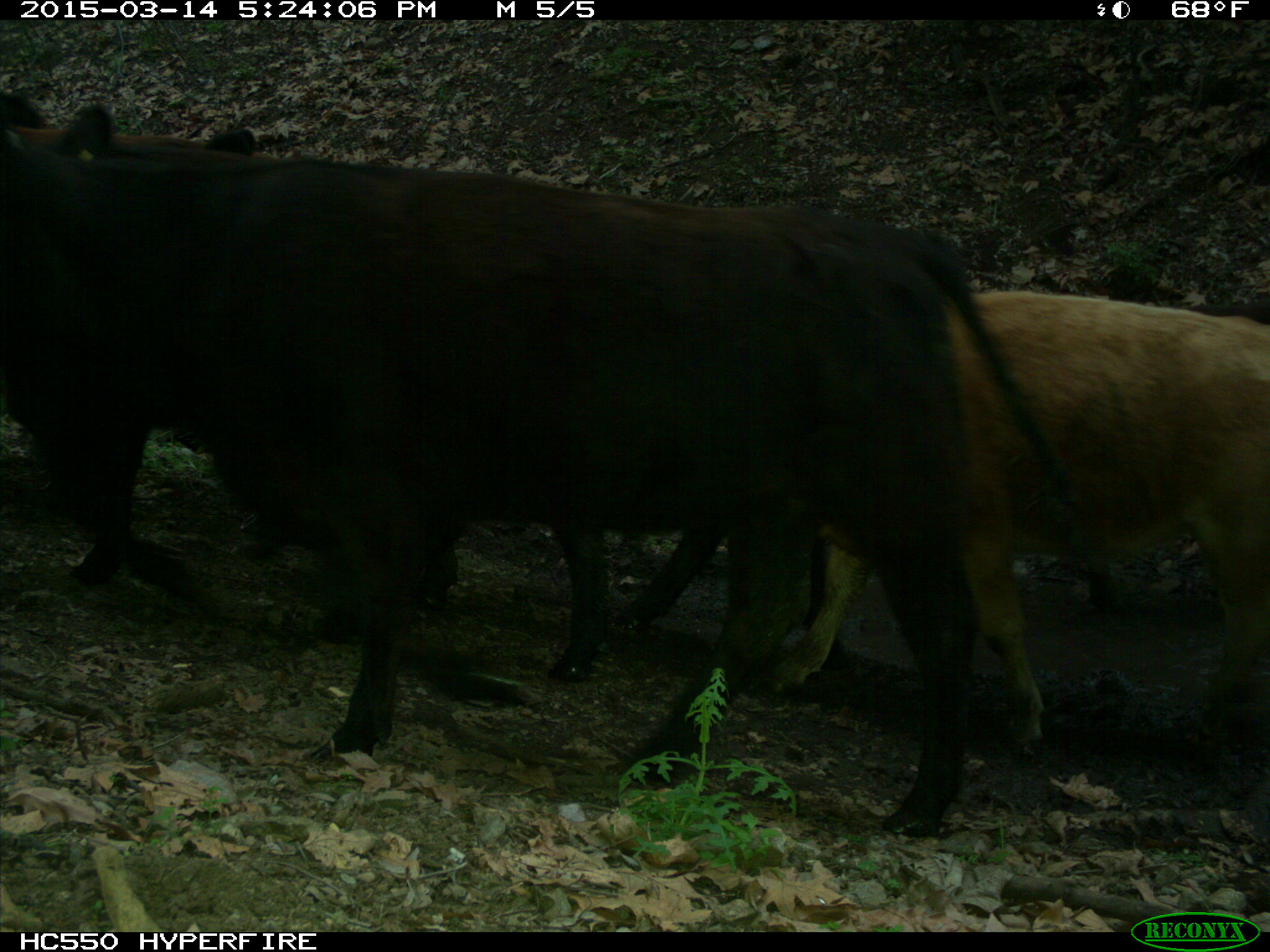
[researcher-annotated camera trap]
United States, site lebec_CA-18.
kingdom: Animalia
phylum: Chordata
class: Mammalia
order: Artiodactyla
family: Bovidae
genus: Bos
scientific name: Bos taurus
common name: domestic cow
Bos taurus (domestic cow).